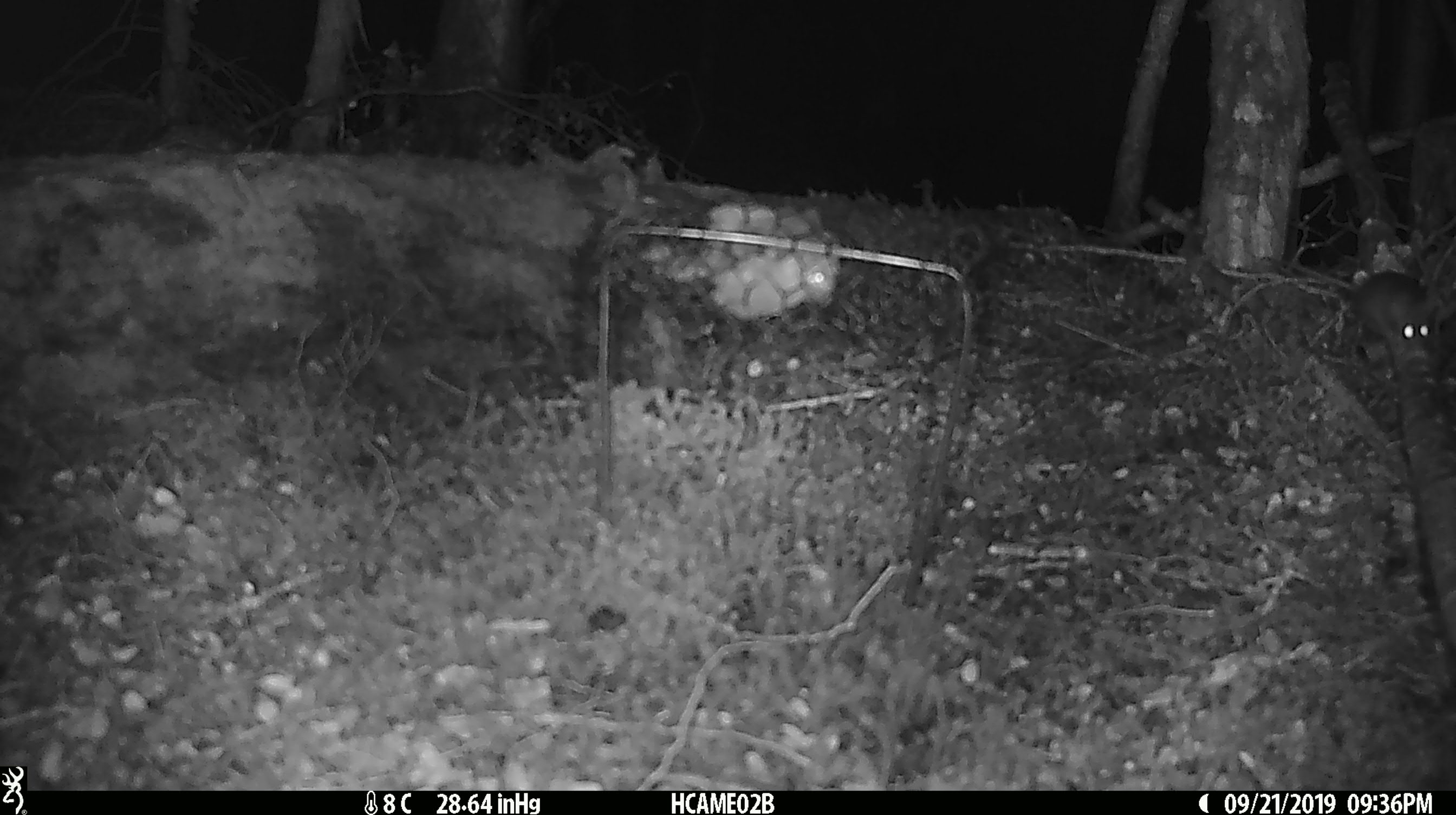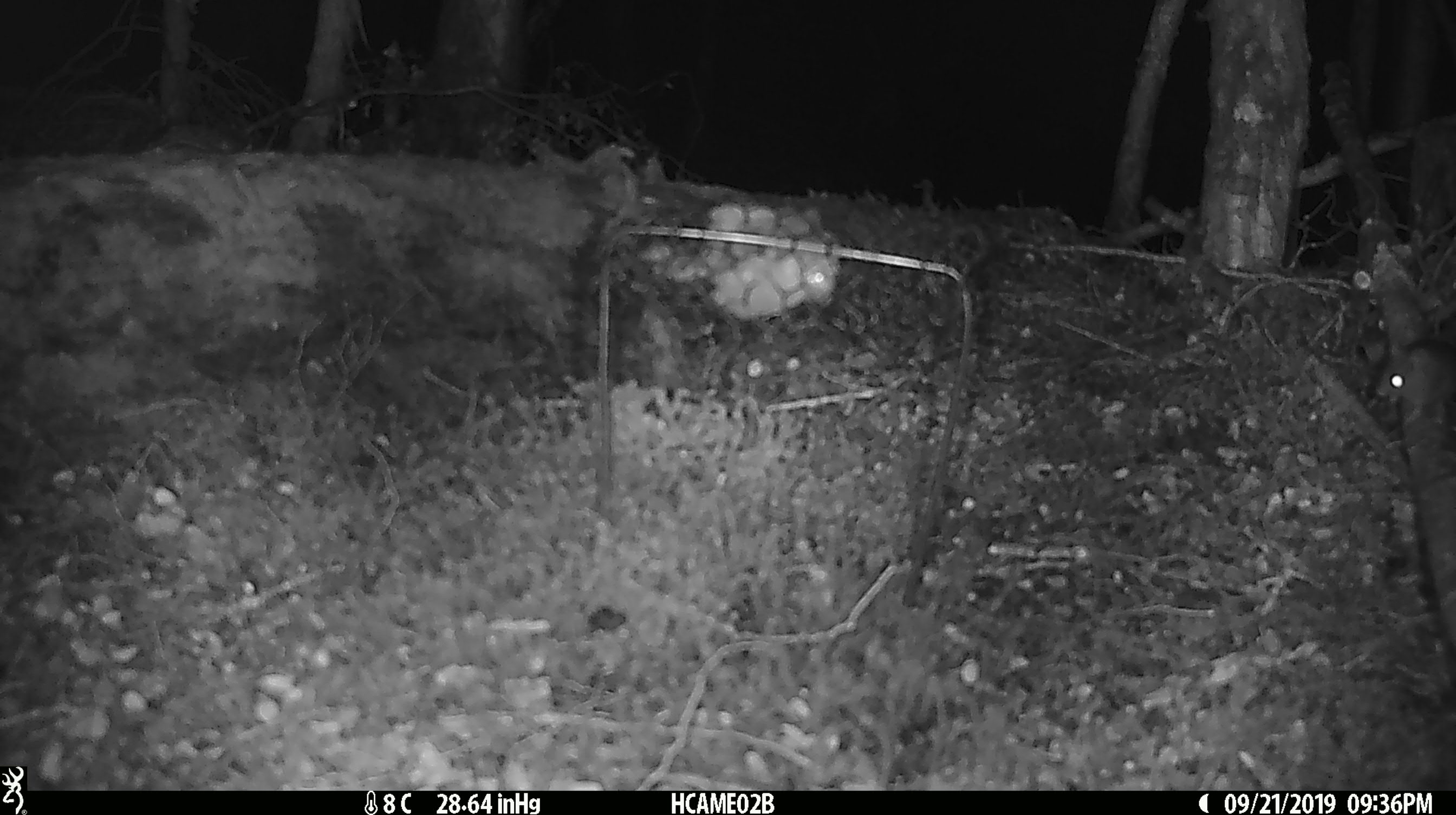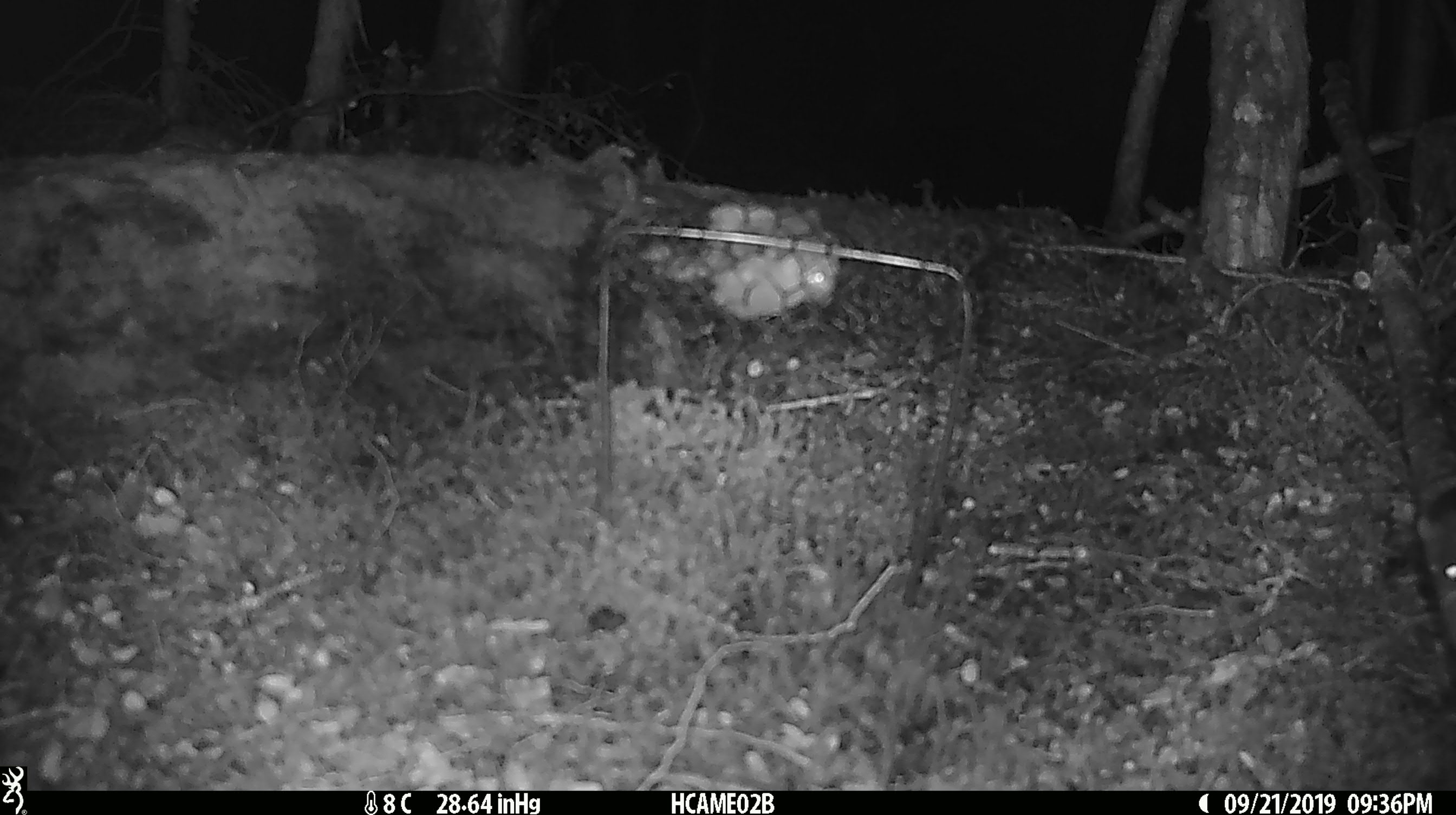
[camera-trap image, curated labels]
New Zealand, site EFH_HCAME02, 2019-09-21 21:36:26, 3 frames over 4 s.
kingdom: Animalia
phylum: Chordata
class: Mammalia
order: Rodentia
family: Muridae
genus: Mus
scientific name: Mus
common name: mouse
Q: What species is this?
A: Mouse (Mus).